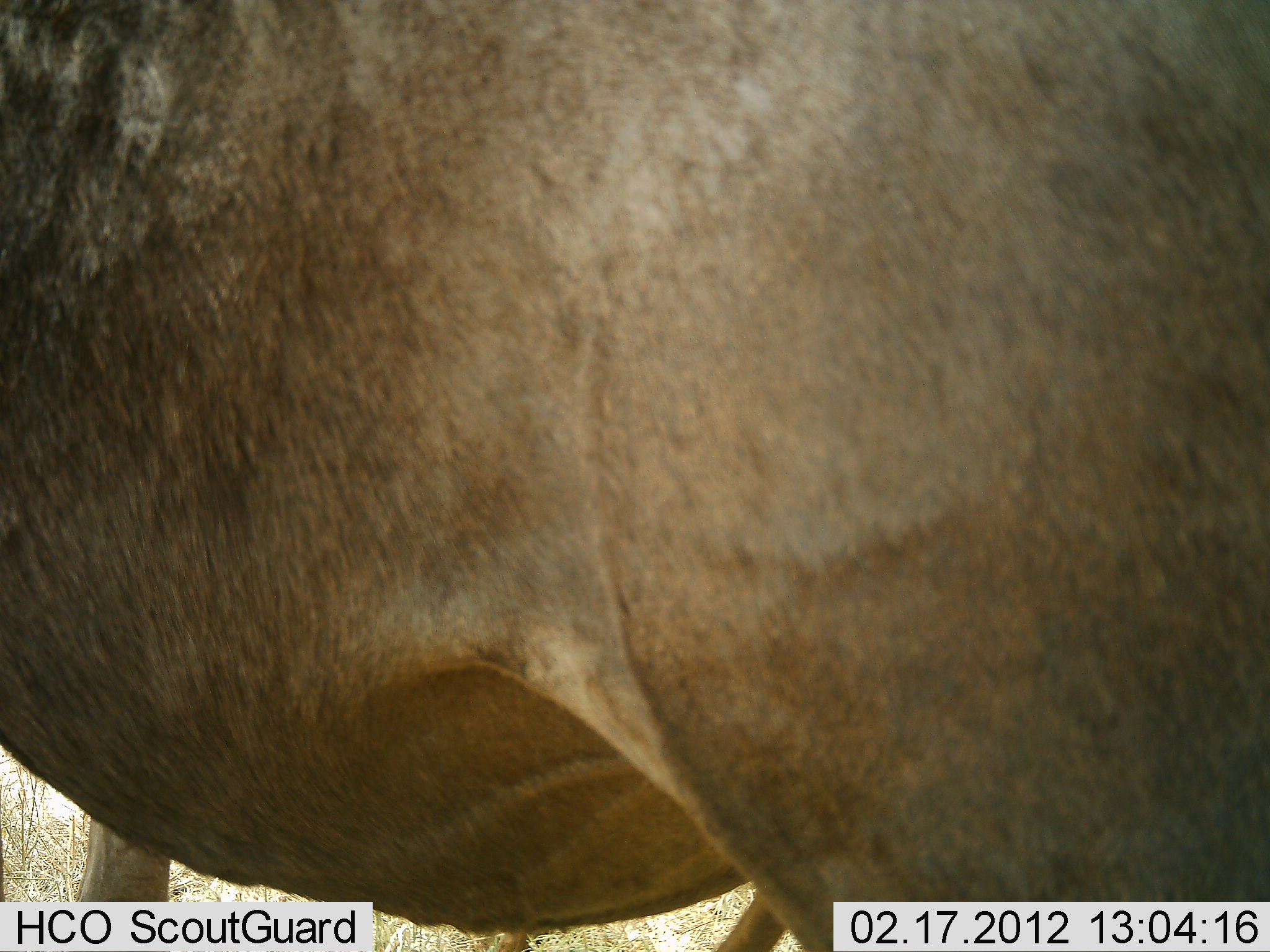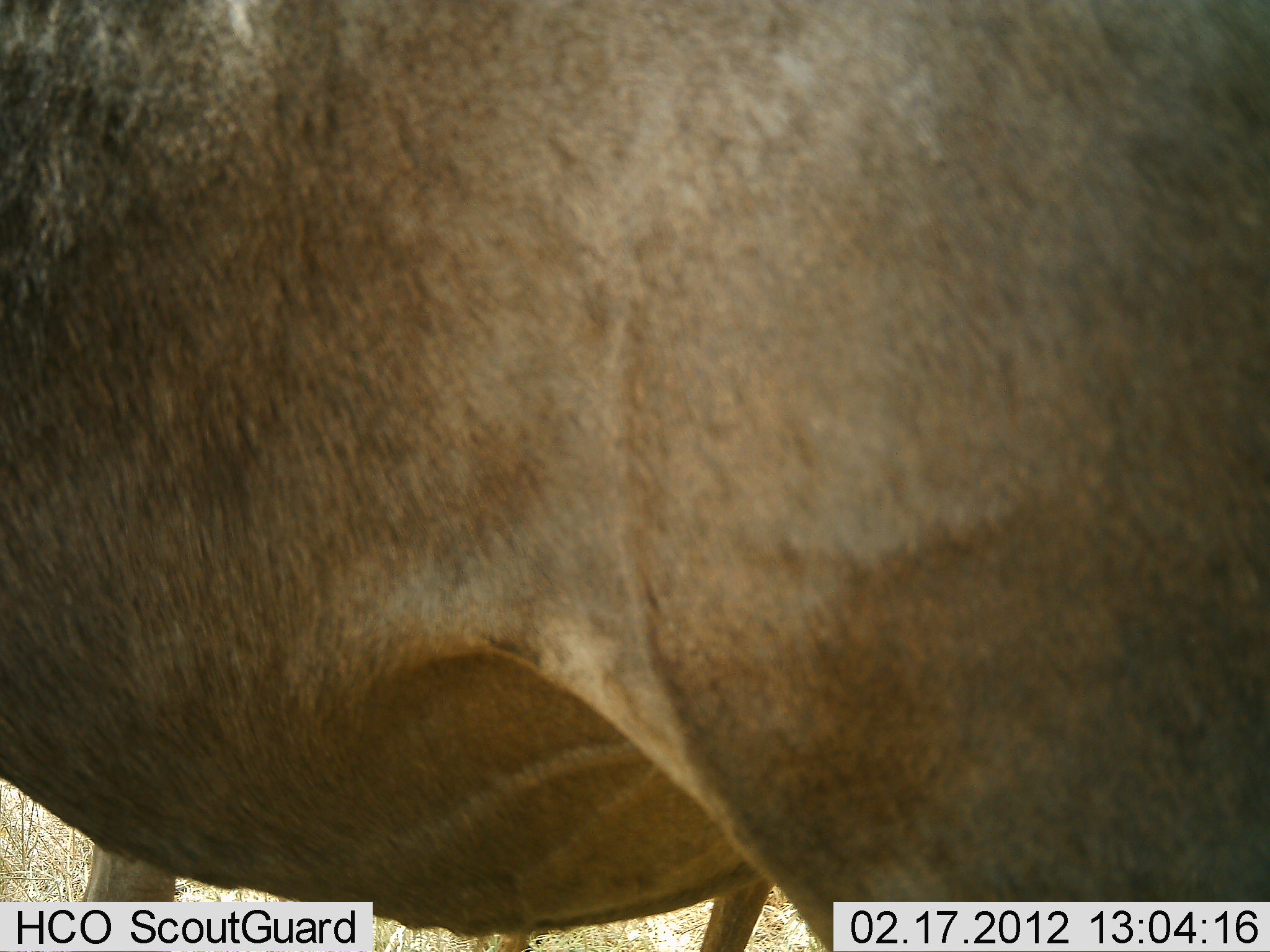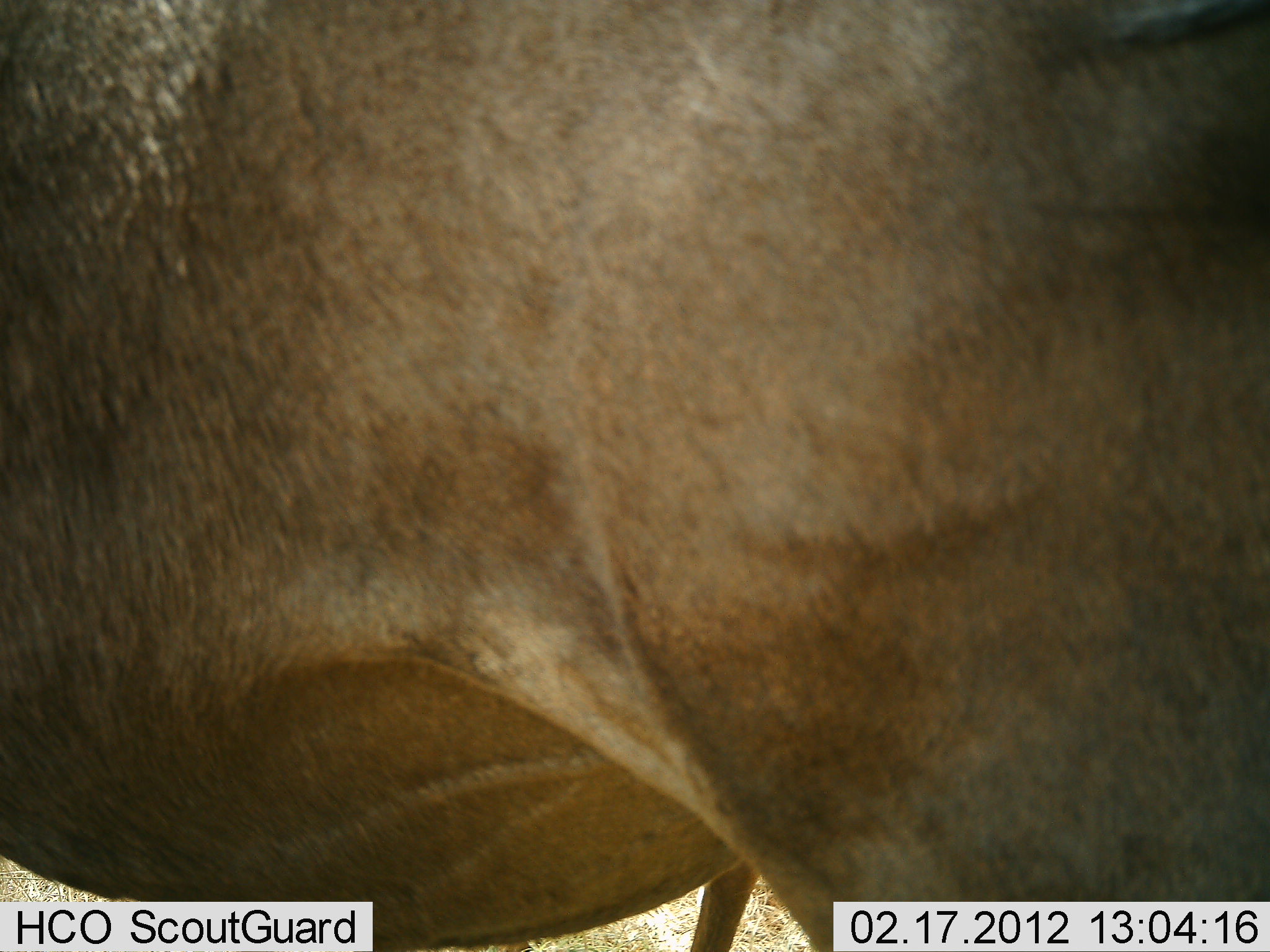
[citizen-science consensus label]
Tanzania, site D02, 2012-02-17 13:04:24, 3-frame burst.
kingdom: Animalia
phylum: Chordata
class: Mammalia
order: Artiodactyla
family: Bovidae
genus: Connochaetes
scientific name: Connochaetes taurinus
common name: blue wildebeest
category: wildebeest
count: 1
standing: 100%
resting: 0%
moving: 0%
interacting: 0%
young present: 0%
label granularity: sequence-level